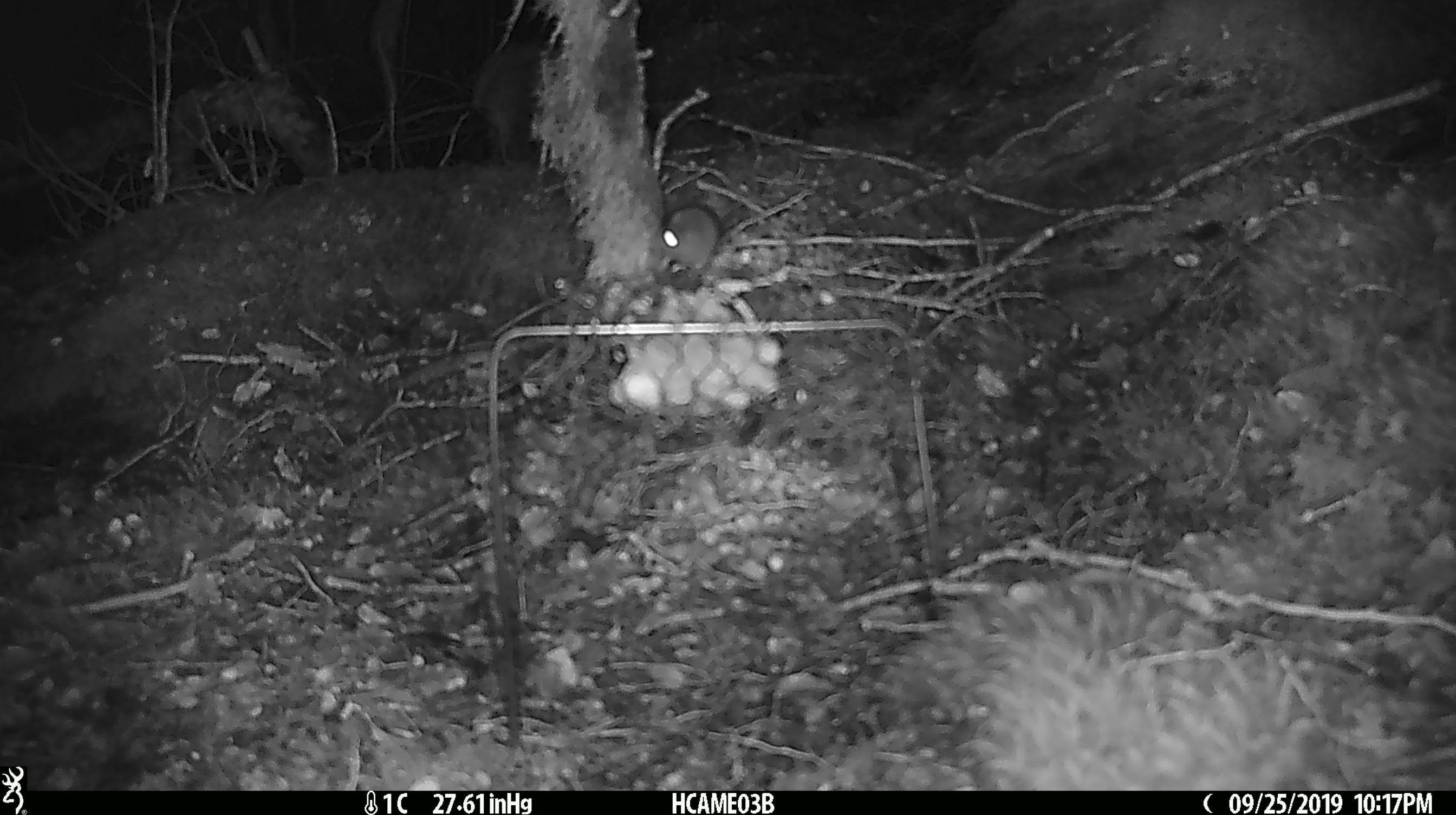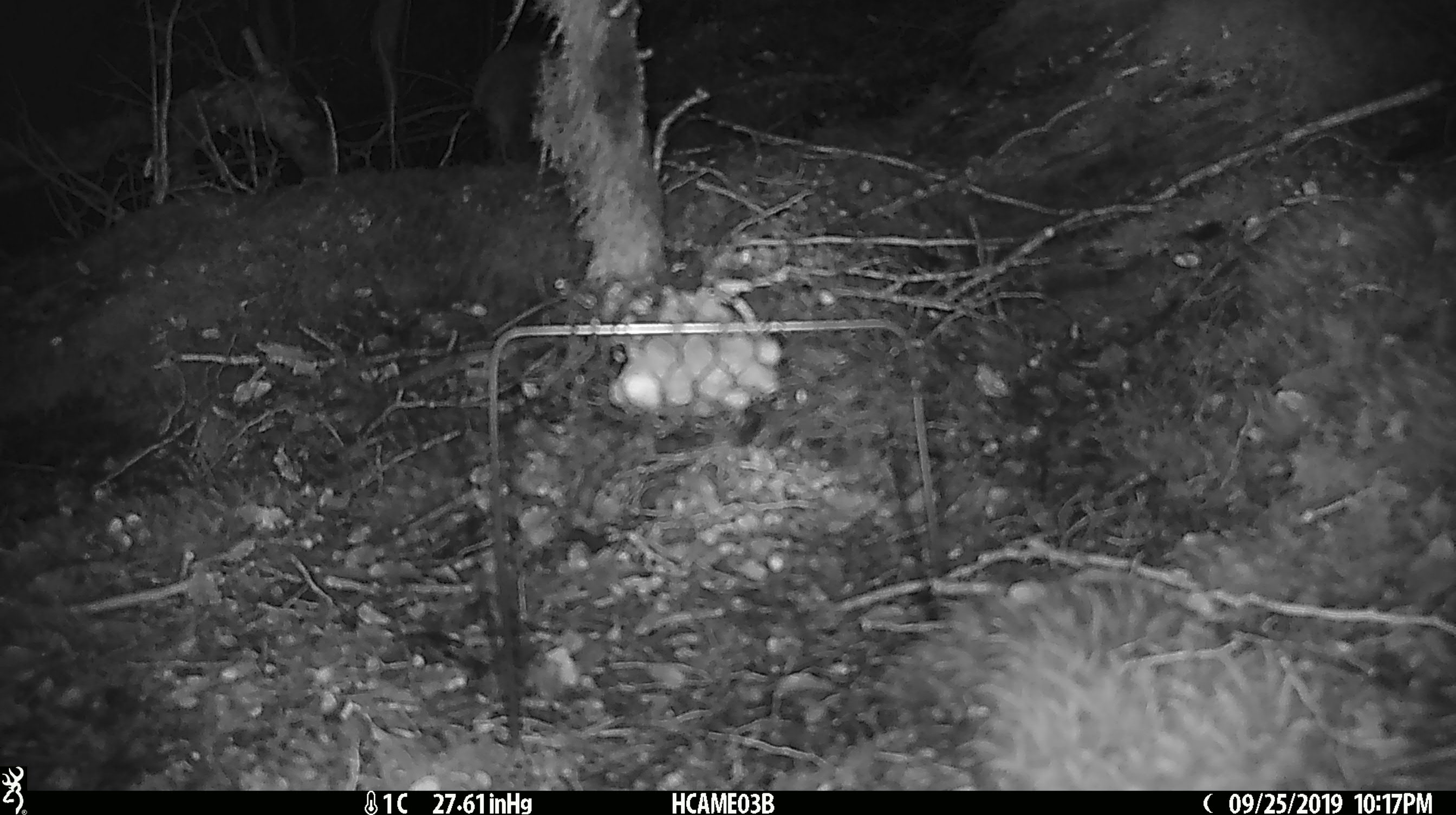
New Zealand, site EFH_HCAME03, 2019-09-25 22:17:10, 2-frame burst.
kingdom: Animalia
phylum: Chordata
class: Mammalia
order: Rodentia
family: Muridae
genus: Mus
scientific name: Mus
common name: mouse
Mouse (Mus).